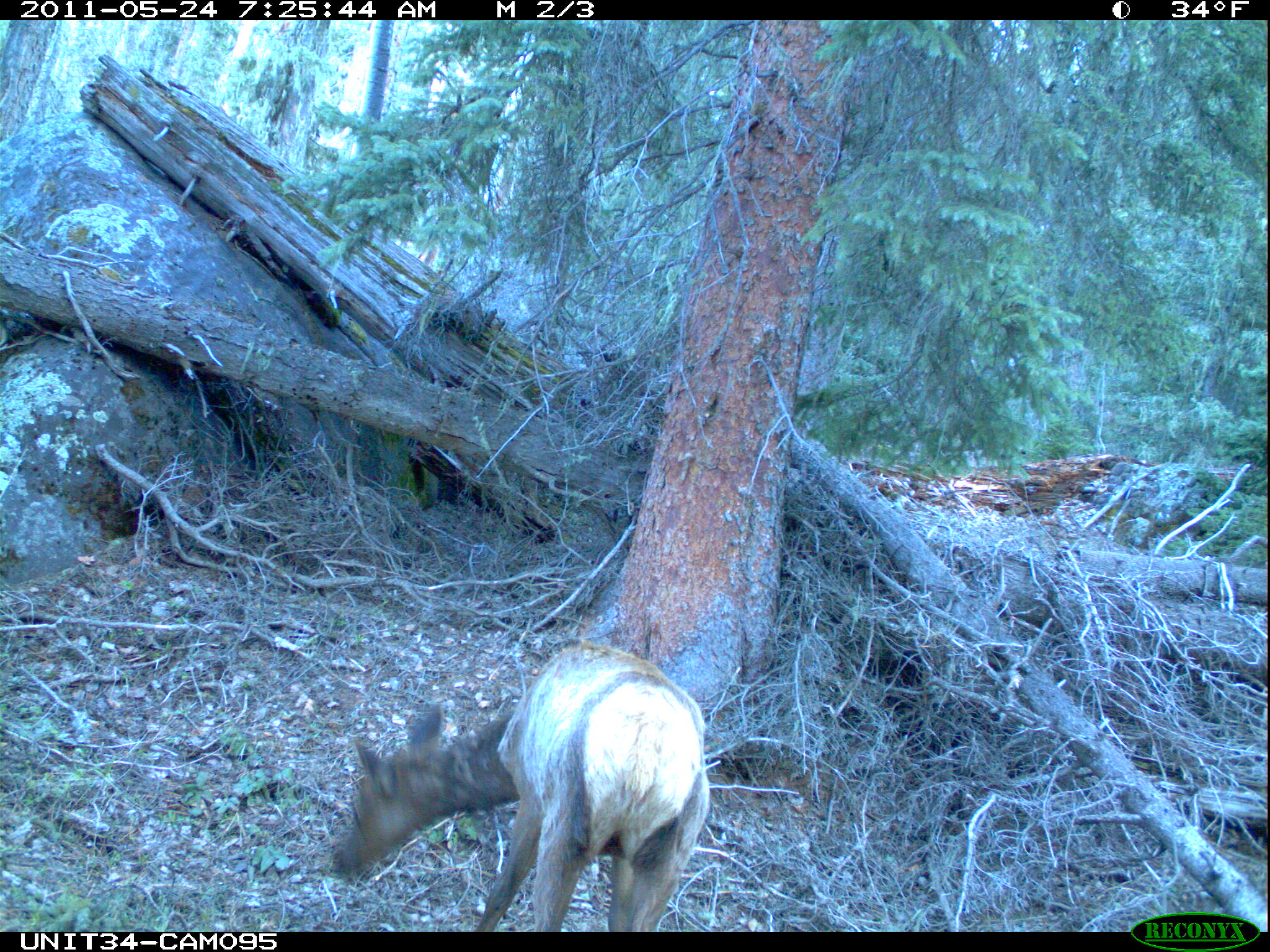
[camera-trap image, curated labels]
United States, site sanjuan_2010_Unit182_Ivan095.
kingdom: Animalia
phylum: Chordata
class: Mammalia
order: Artiodactyla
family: Cervidae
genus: Cervus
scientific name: Cervus elaphus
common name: red deer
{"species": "Cervus elaphus (red deer)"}